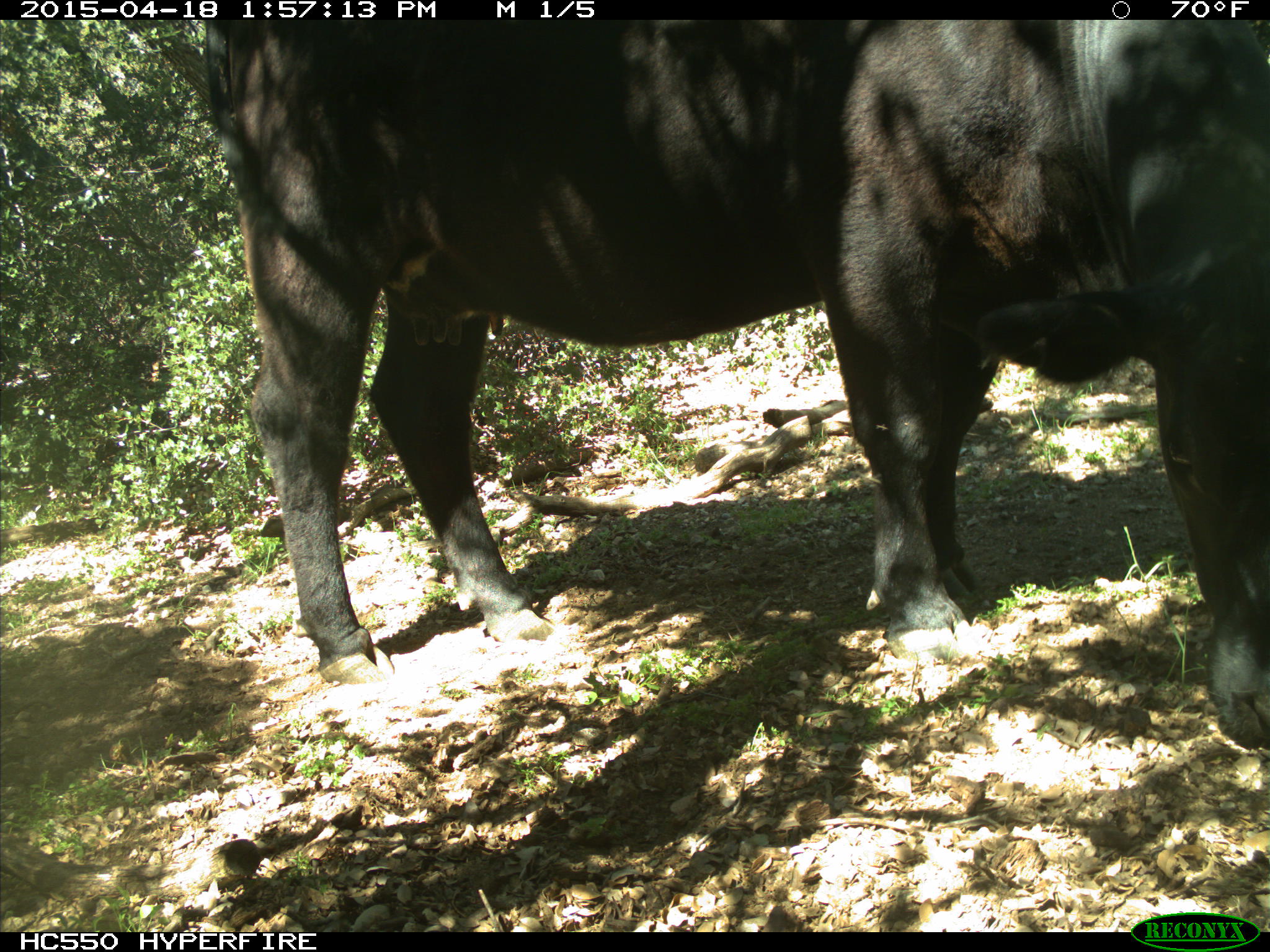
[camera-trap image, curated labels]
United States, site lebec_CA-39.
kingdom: Animalia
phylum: Chordata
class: Mammalia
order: Artiodactyla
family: Bovidae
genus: Bos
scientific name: Bos taurus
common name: domestic cow